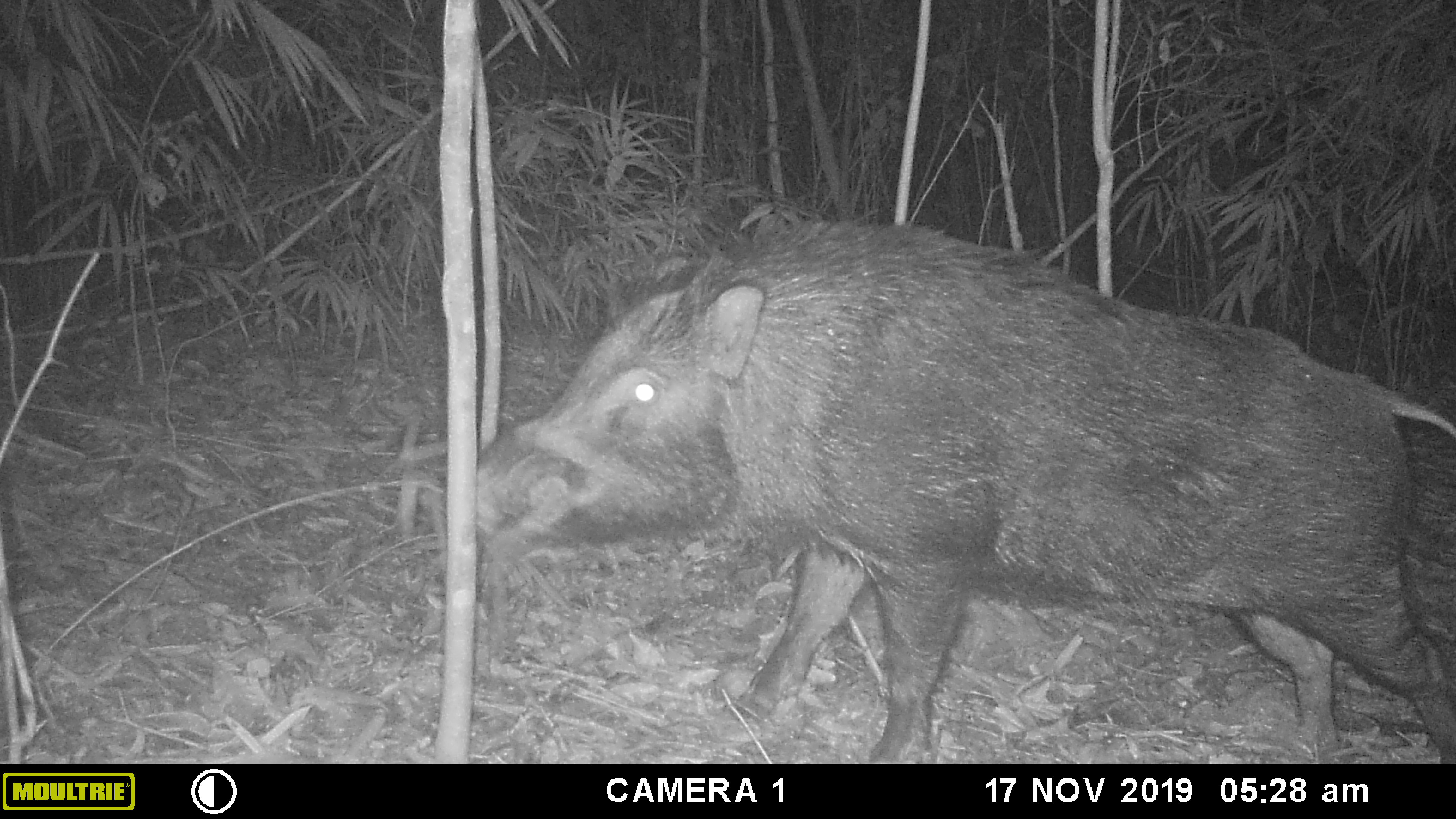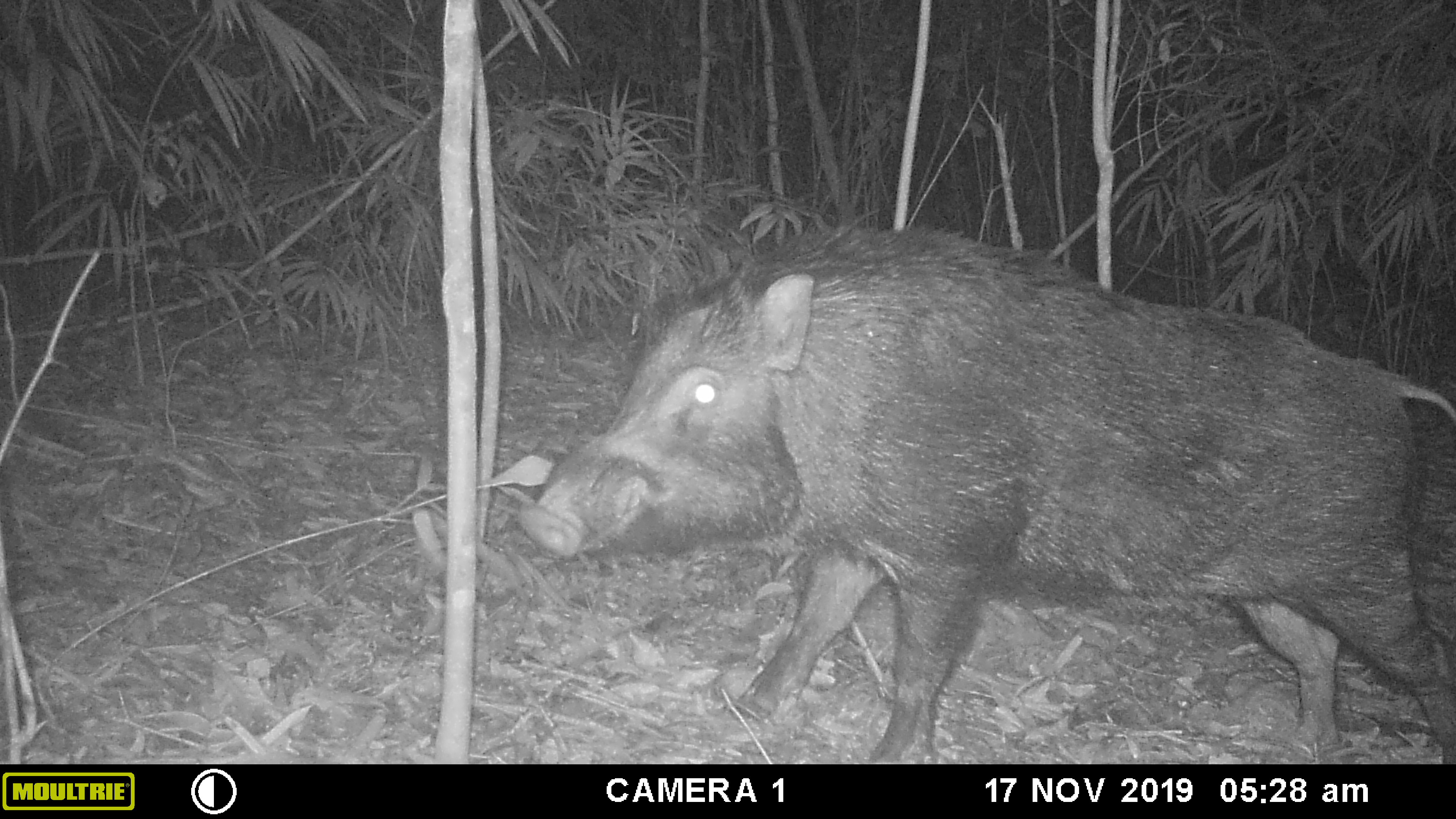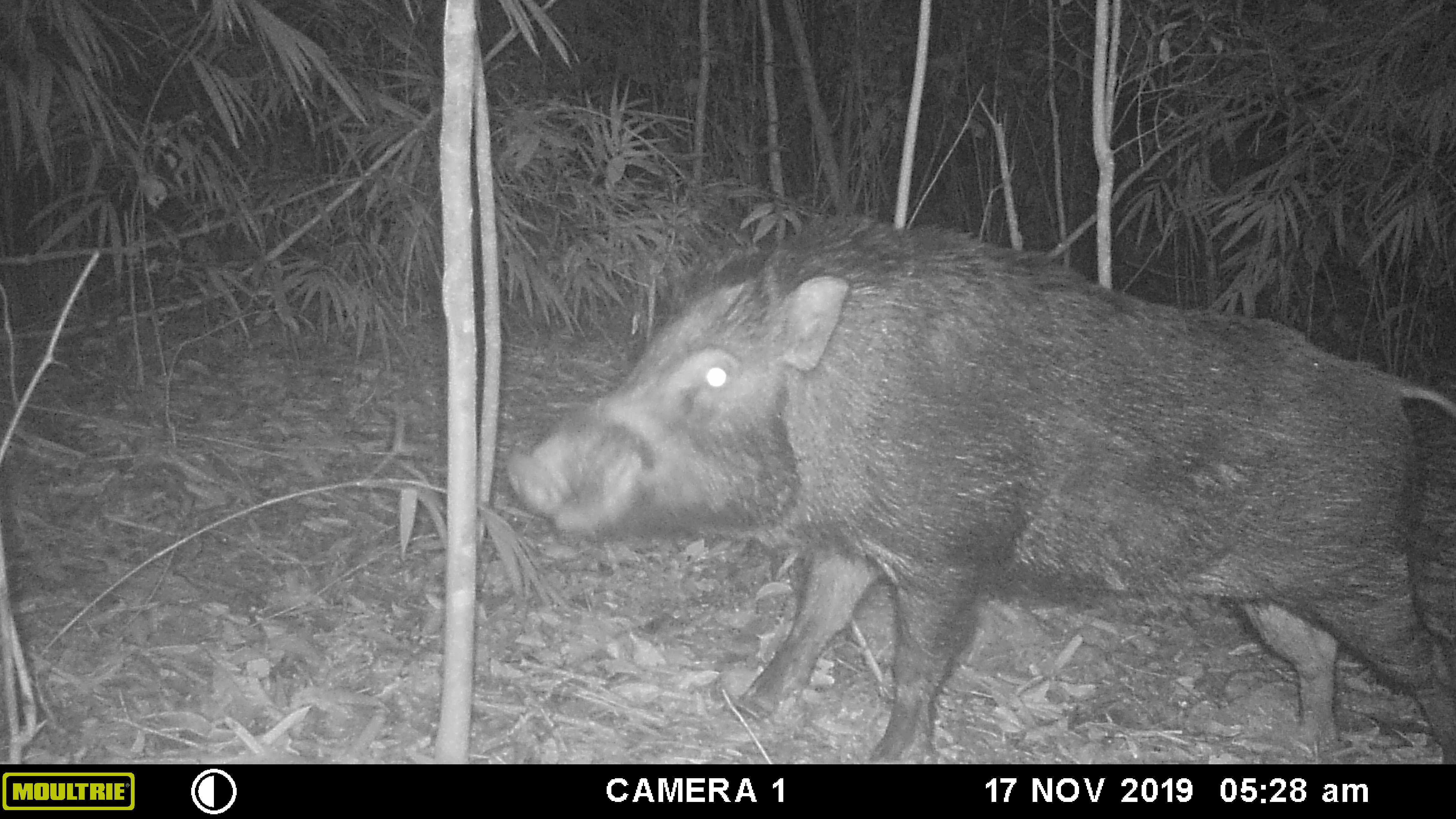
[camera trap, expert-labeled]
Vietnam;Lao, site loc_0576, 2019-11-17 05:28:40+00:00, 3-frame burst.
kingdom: Animalia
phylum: Chordata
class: Mammalia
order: Artiodactyla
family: Suidae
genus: Sus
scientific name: Sus scrofa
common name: eurasian wild pig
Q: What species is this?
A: Eurasian wild pig (Sus scrofa).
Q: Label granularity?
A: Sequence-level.